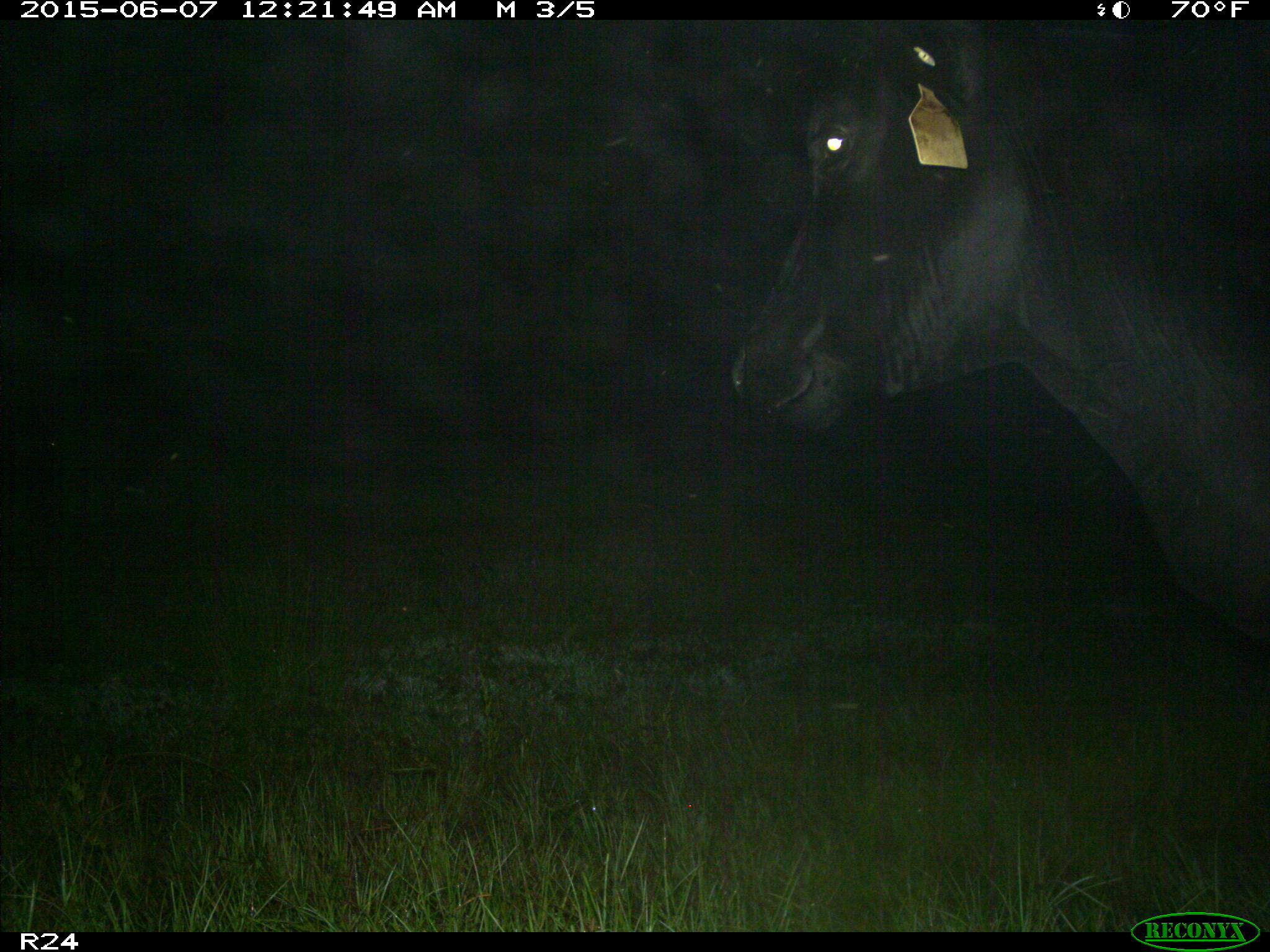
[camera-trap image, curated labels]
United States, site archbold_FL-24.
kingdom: Animalia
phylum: Chordata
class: Mammalia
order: Artiodactyla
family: Bovidae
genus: Bos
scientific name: Bos taurus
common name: domestic cow